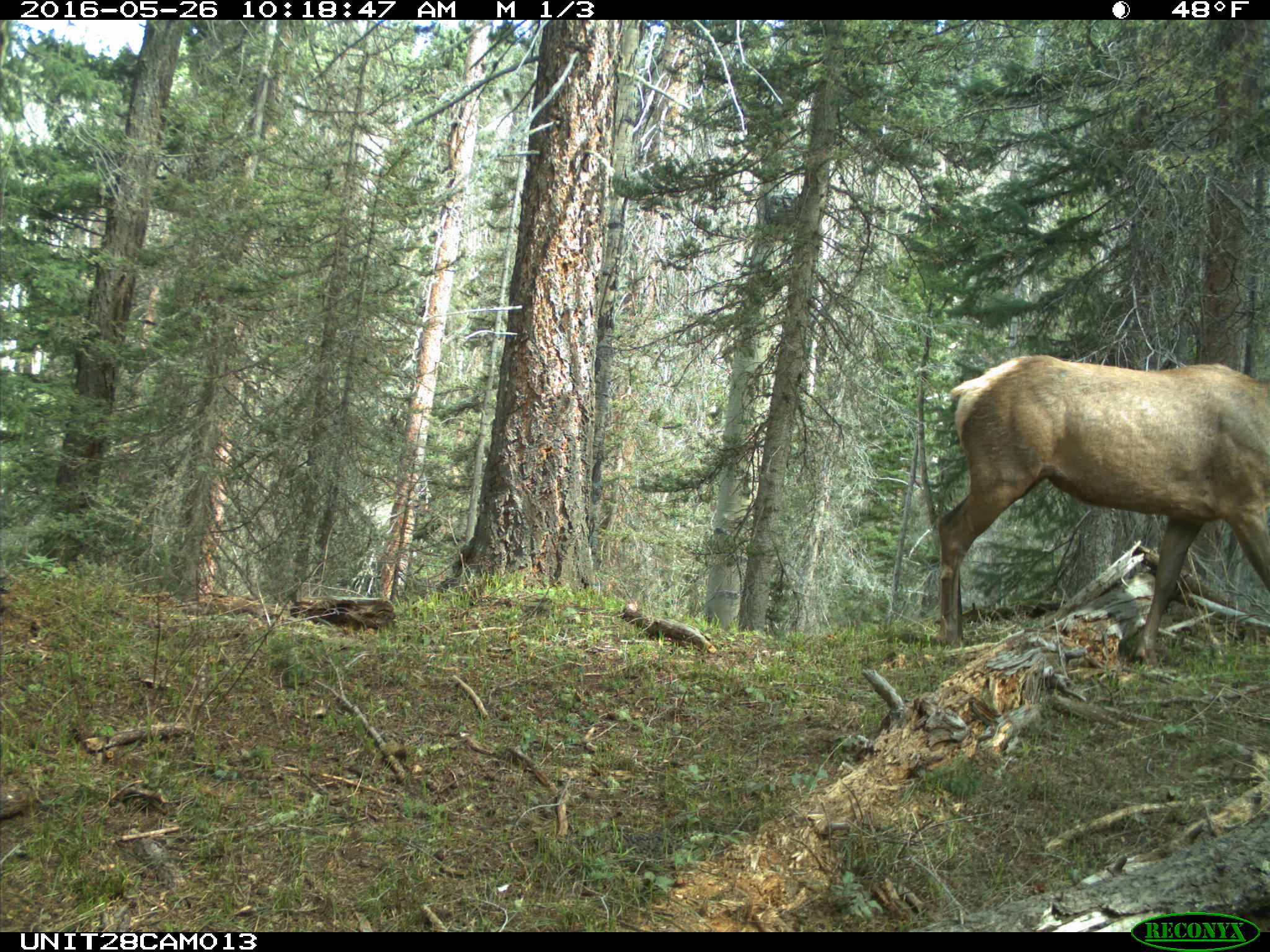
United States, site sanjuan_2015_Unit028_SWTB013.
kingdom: Animalia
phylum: Chordata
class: Mammalia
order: Artiodactyla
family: Cervidae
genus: Cervus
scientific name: Cervus elaphus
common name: red deer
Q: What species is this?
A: Cervus elaphus (red deer).